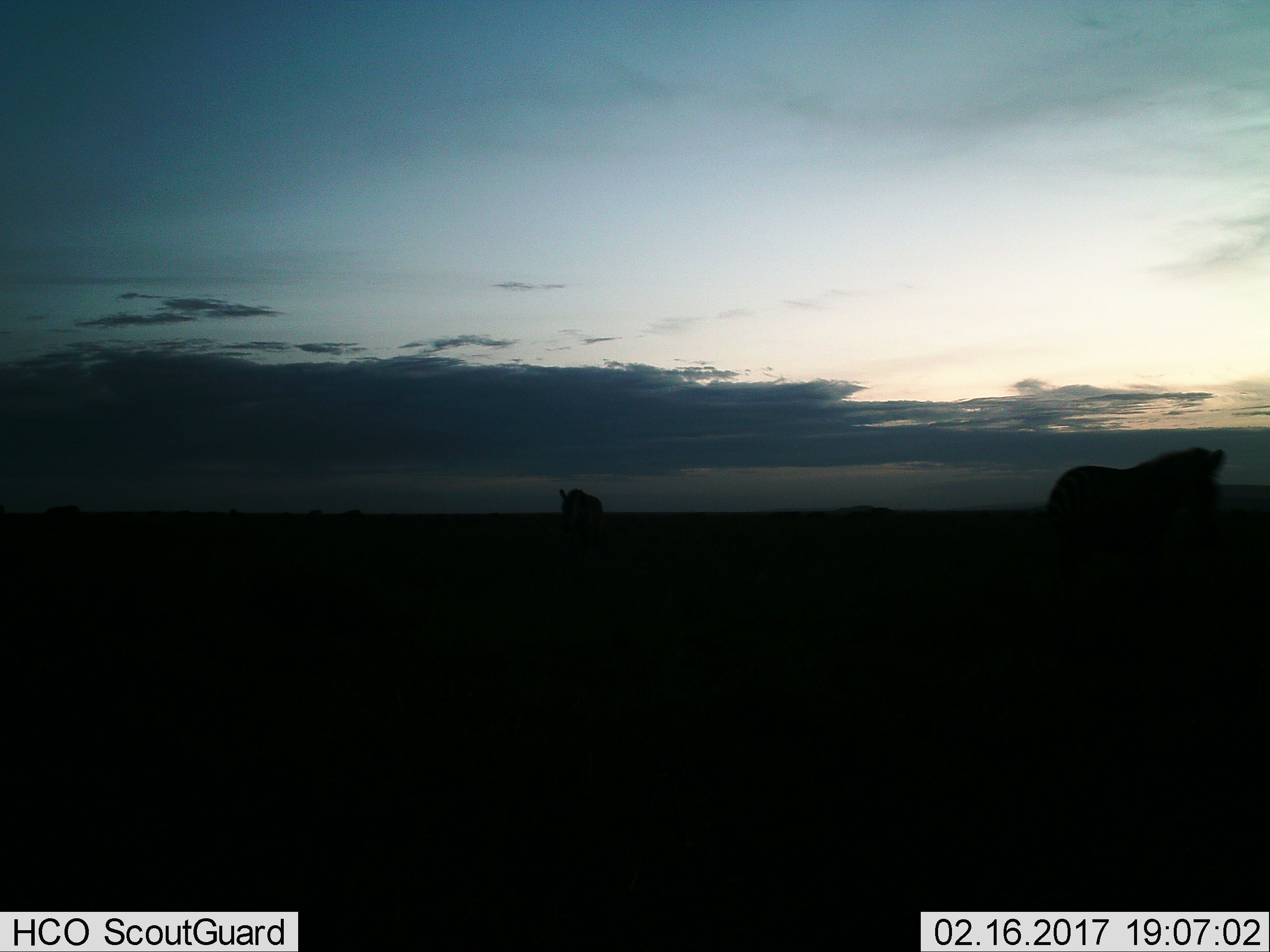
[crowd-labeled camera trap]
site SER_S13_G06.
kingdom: Animalia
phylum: Chordata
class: Mammalia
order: Perissodactyla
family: Equidae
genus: Equus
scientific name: Equus quagga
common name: plains zebra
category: zebraplains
Zebraplains (plains zebra) (Equus quagga), count 2. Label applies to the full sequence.